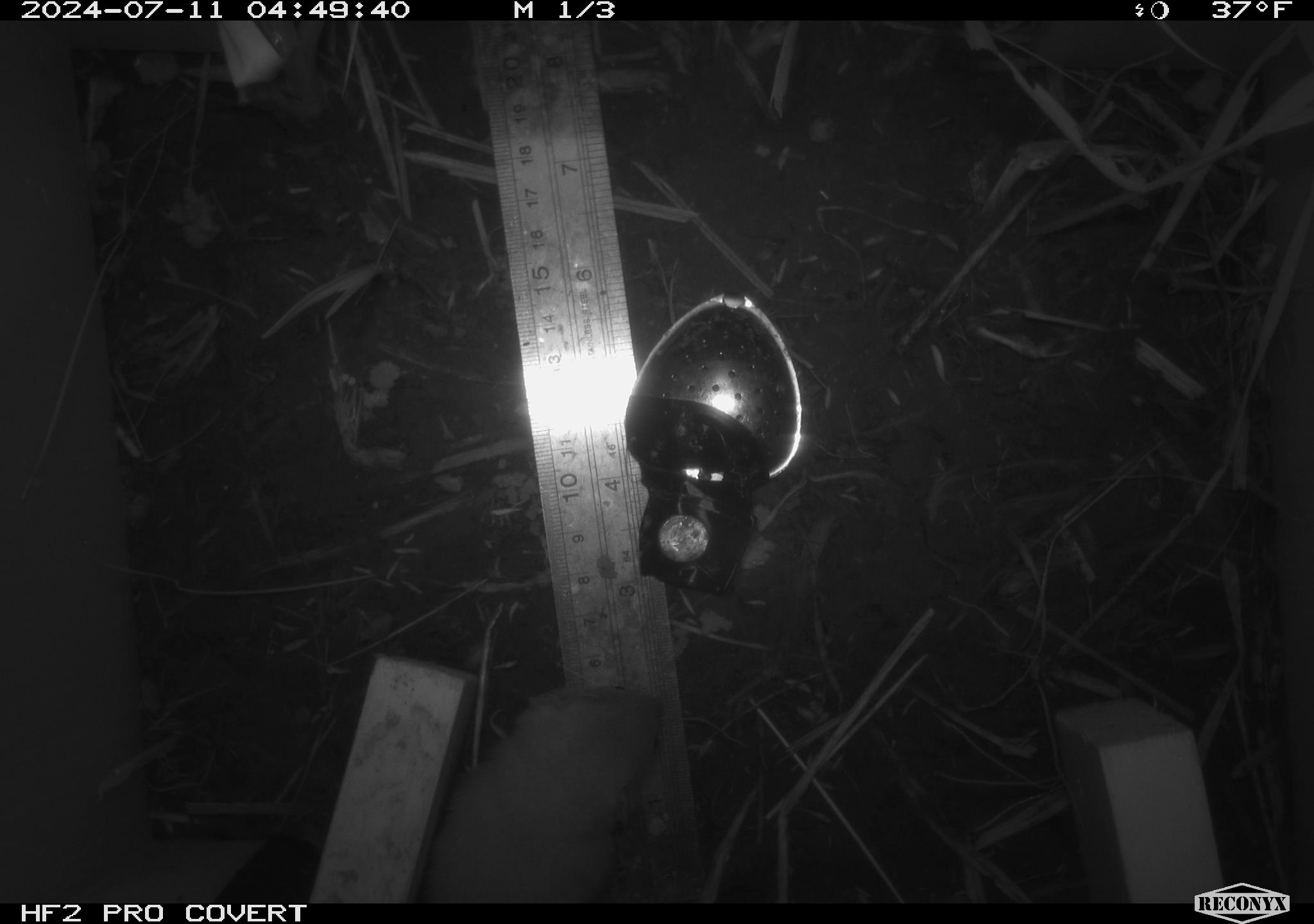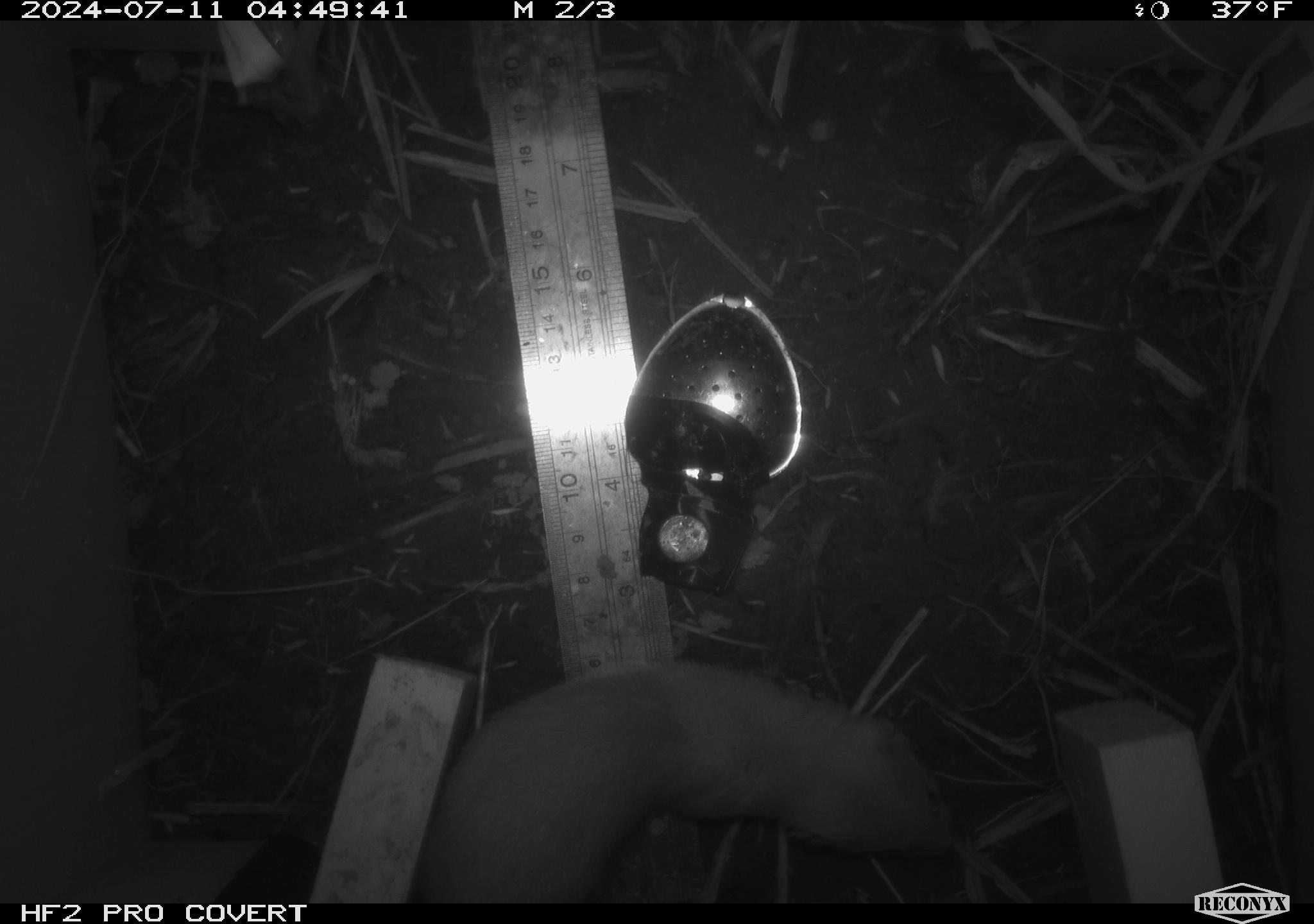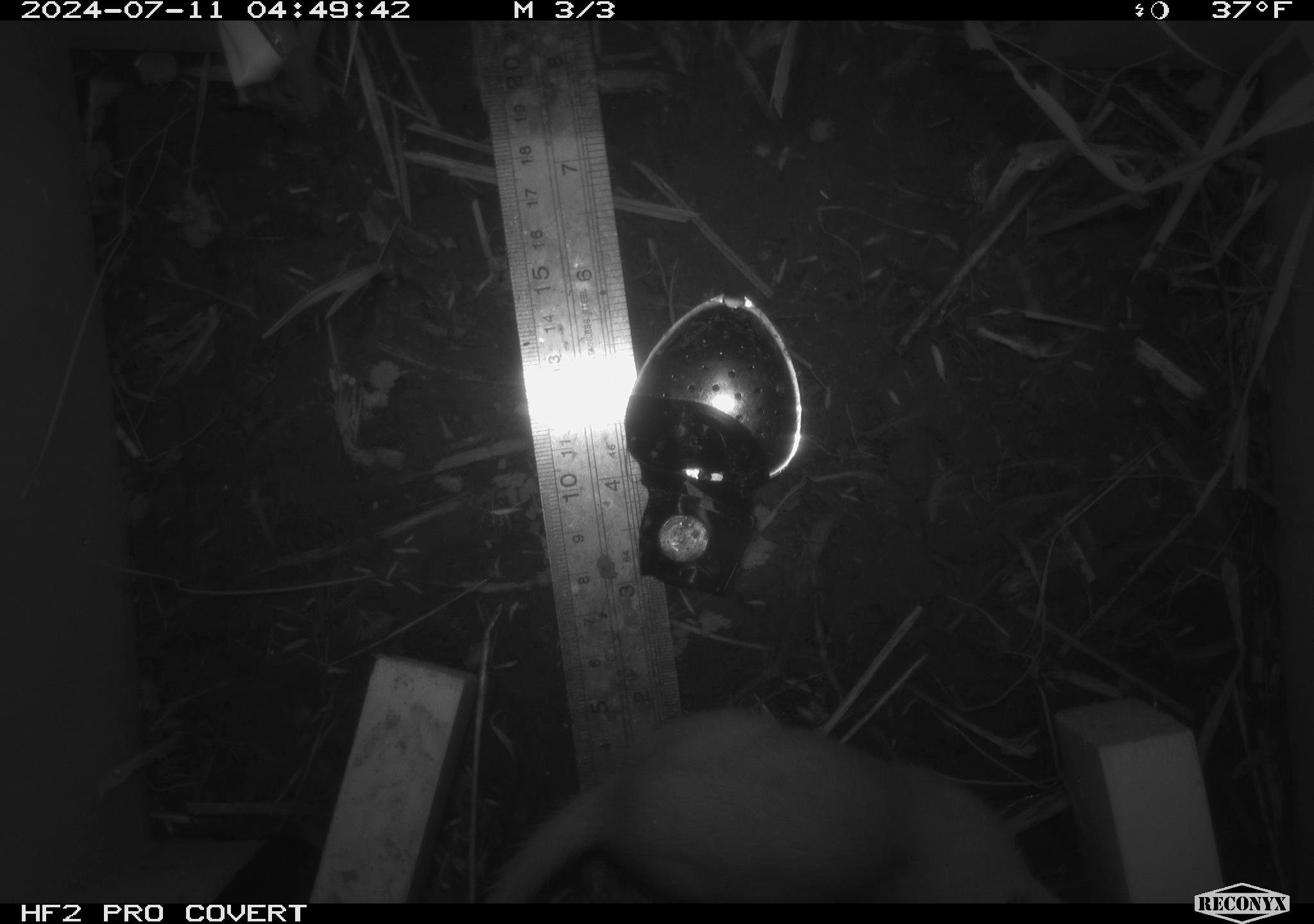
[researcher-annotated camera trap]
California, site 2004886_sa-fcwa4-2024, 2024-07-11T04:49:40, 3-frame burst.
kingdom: Animalia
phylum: Chordata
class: Mammalia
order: Carnivora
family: Mustelidae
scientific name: Mustelinae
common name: true weasels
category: mustelinae subfamily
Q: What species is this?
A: Mustelinae subfamily (true weasels) (Mustelinae).